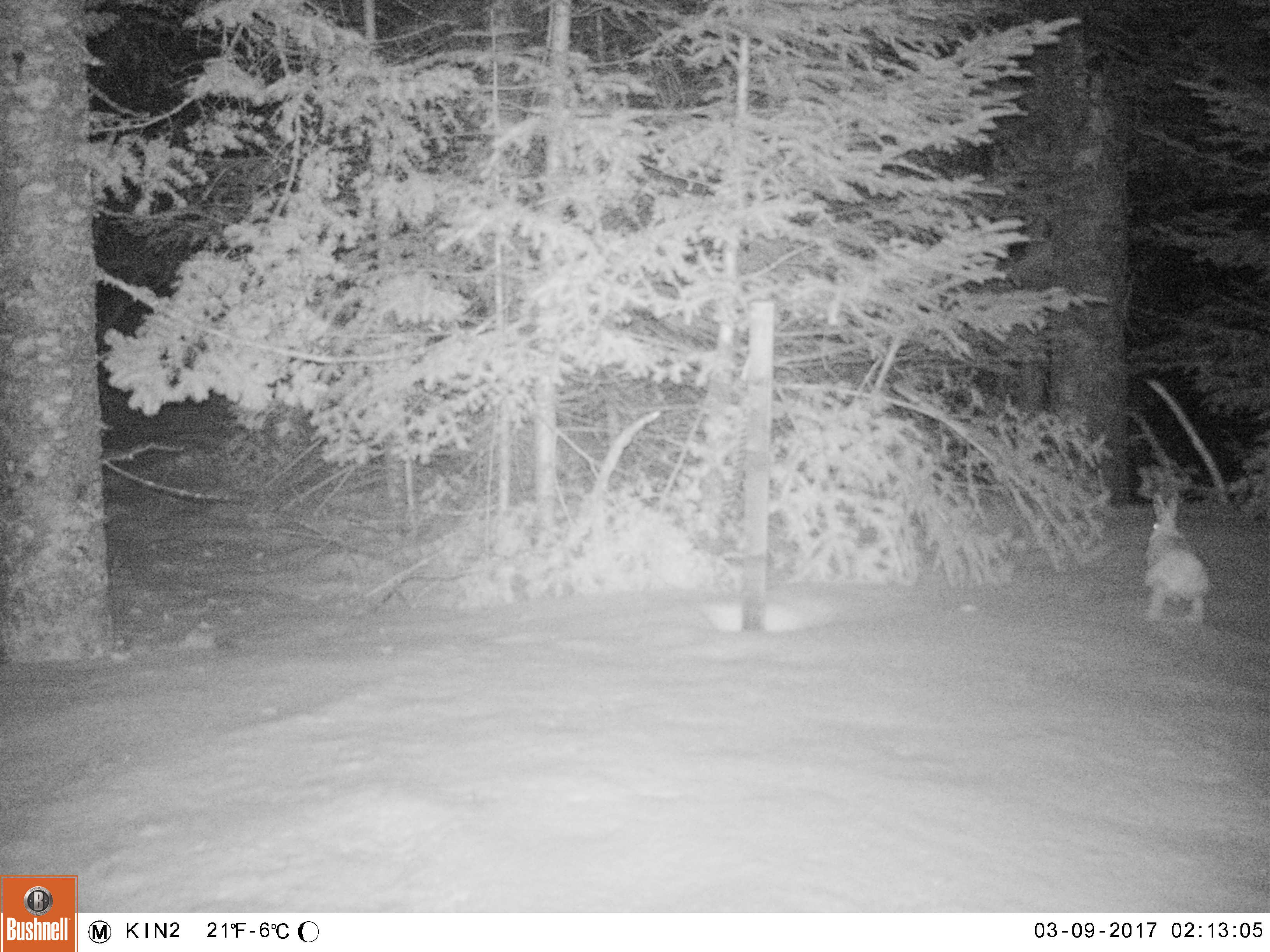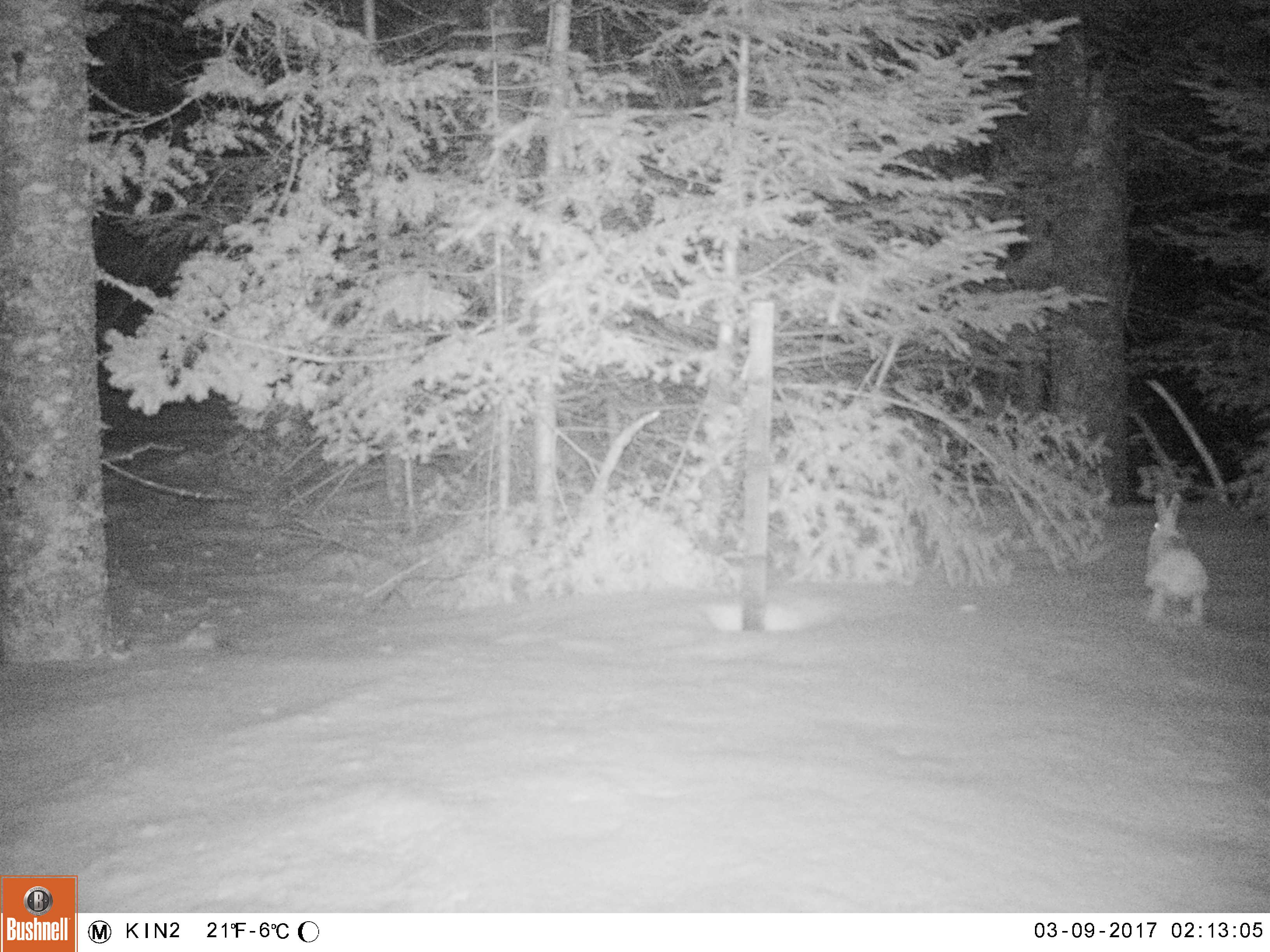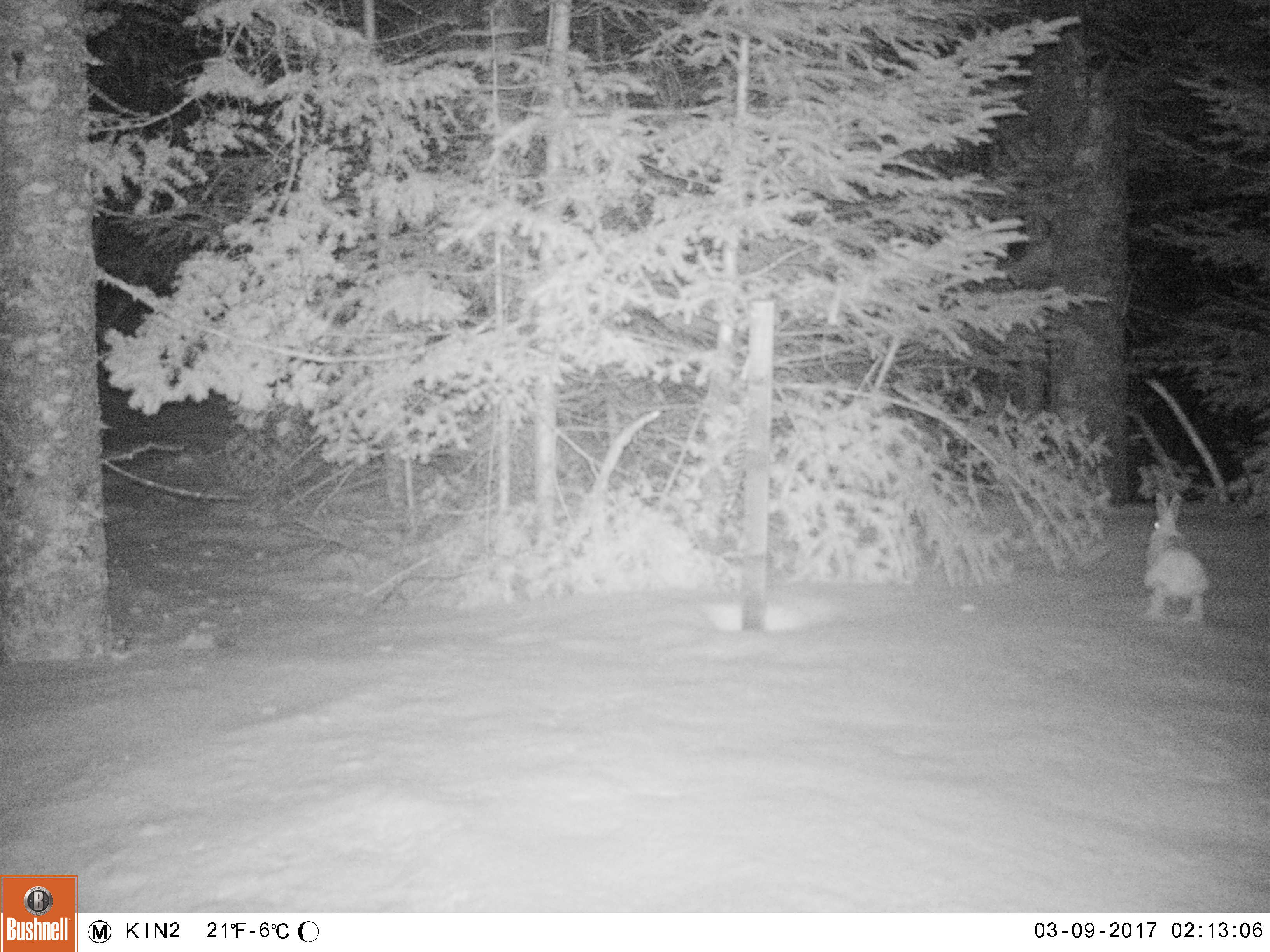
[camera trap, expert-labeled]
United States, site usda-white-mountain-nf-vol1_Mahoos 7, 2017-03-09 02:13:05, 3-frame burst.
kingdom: Animalia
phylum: Chordata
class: Mammalia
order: Lagomorpha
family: Leporidae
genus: Lepus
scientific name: Lepus americanus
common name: snowshoe hare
Snowshoe hare (Lepus americanus).